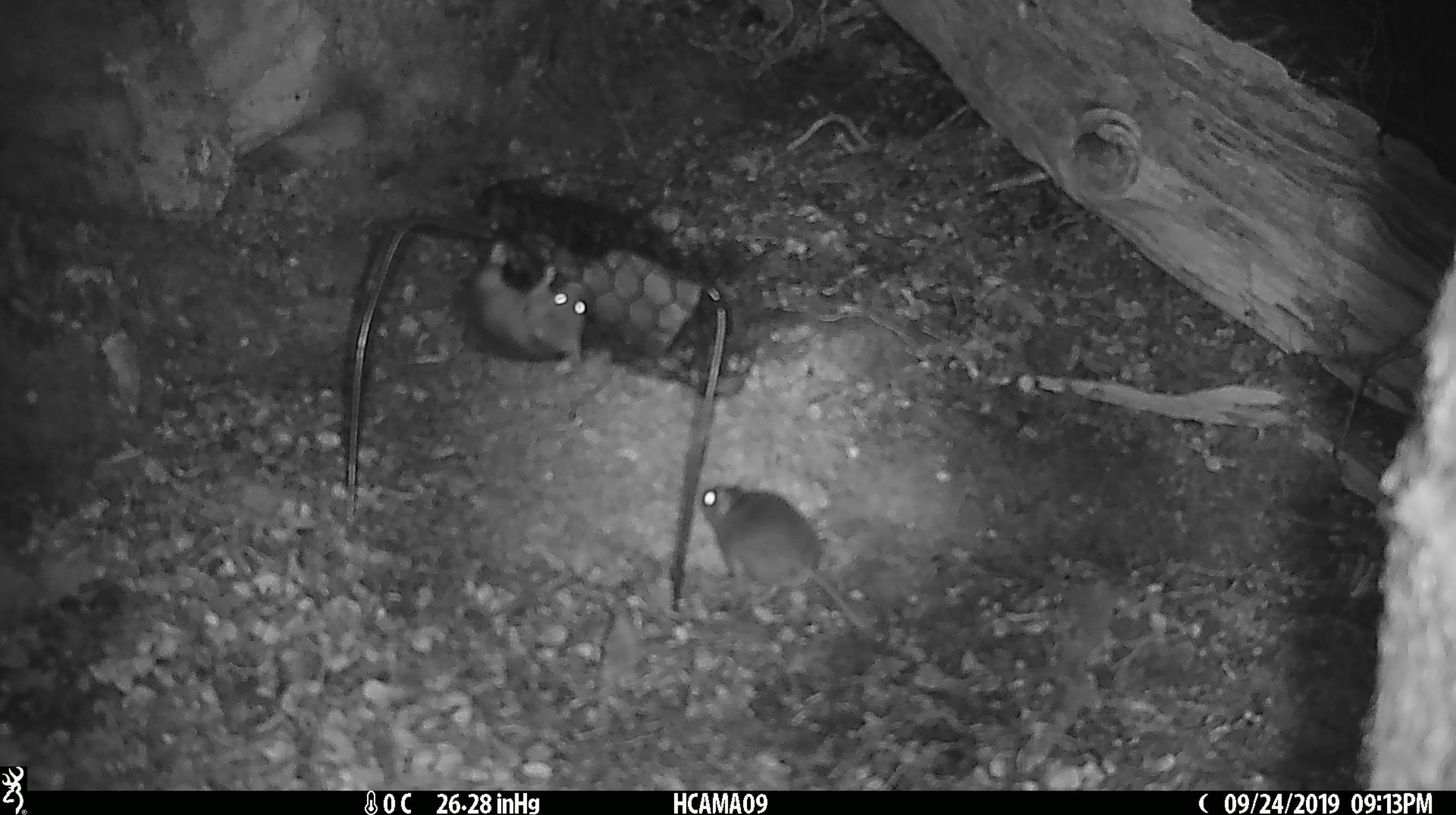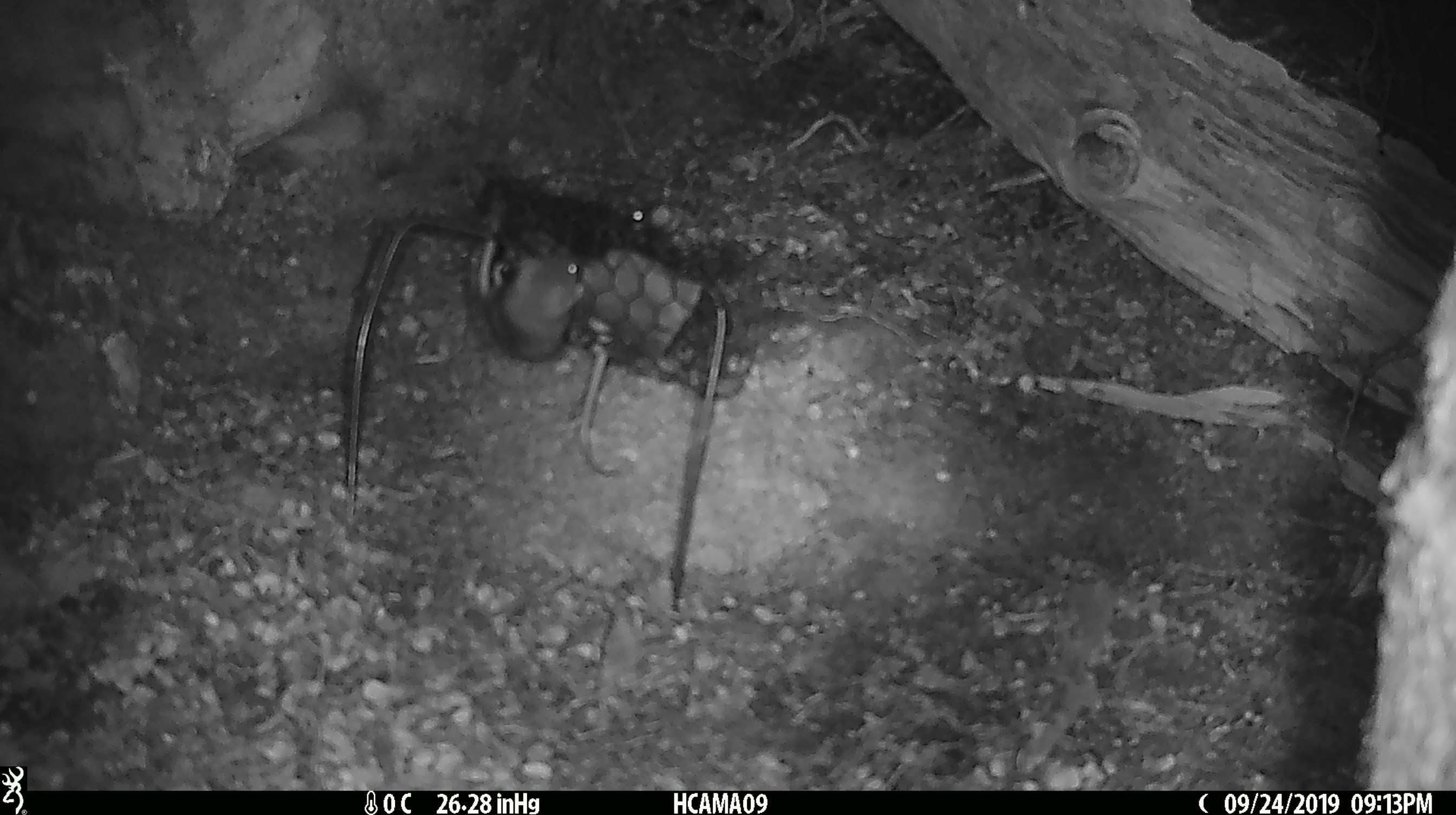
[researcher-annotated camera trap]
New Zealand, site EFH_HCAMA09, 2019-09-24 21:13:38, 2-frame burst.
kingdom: Animalia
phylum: Chordata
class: Mammalia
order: Rodentia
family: Muridae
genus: Mus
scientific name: Mus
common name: mouse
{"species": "mouse (Mus)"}